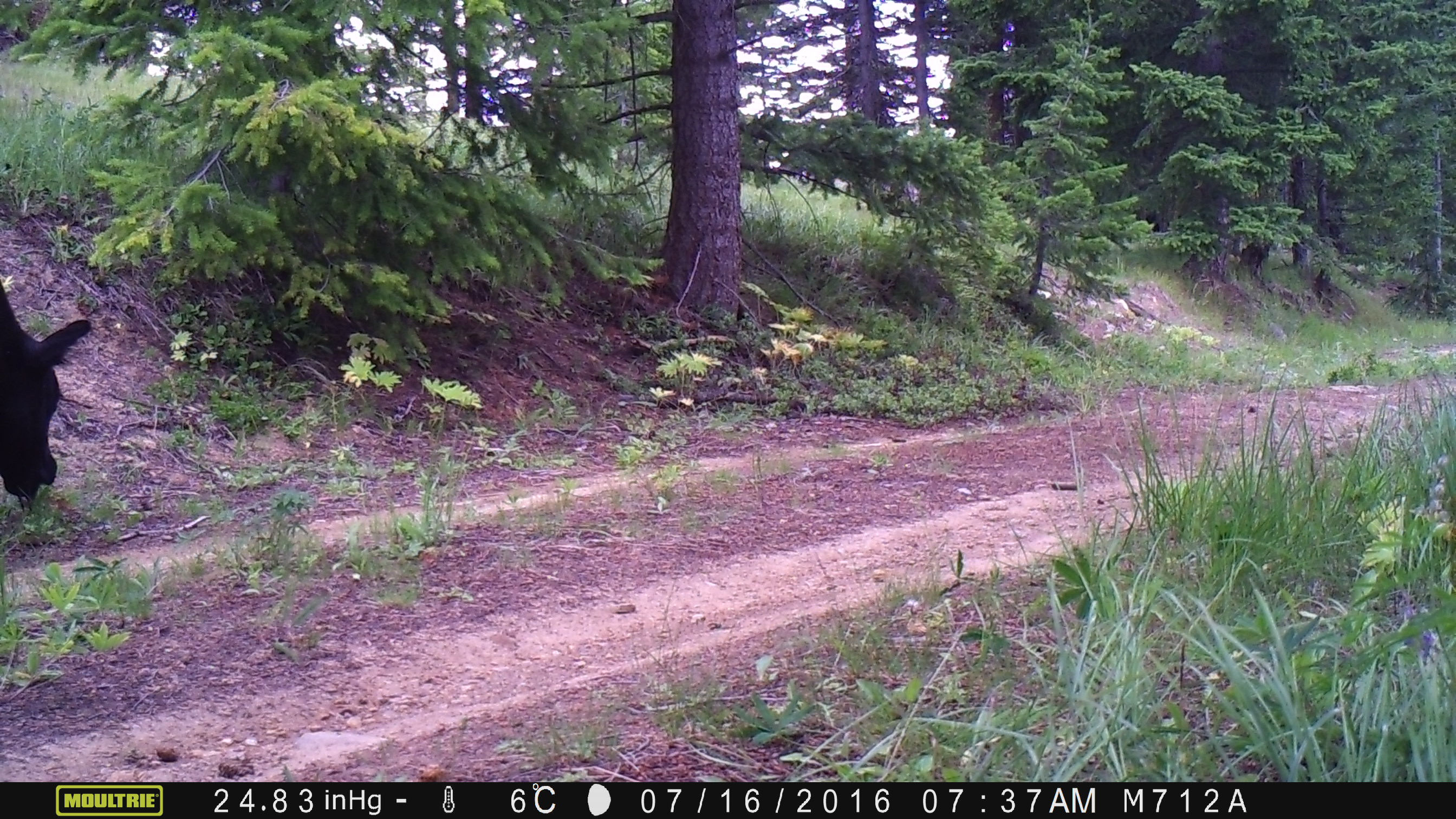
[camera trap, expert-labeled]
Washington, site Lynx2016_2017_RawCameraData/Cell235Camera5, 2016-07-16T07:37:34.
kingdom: Animalia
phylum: Chordata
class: Mammalia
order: Artiodactyla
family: Bovidae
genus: Bos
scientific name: Bos taurus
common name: domestic cattle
Domestic cattle (Bos taurus). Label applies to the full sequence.